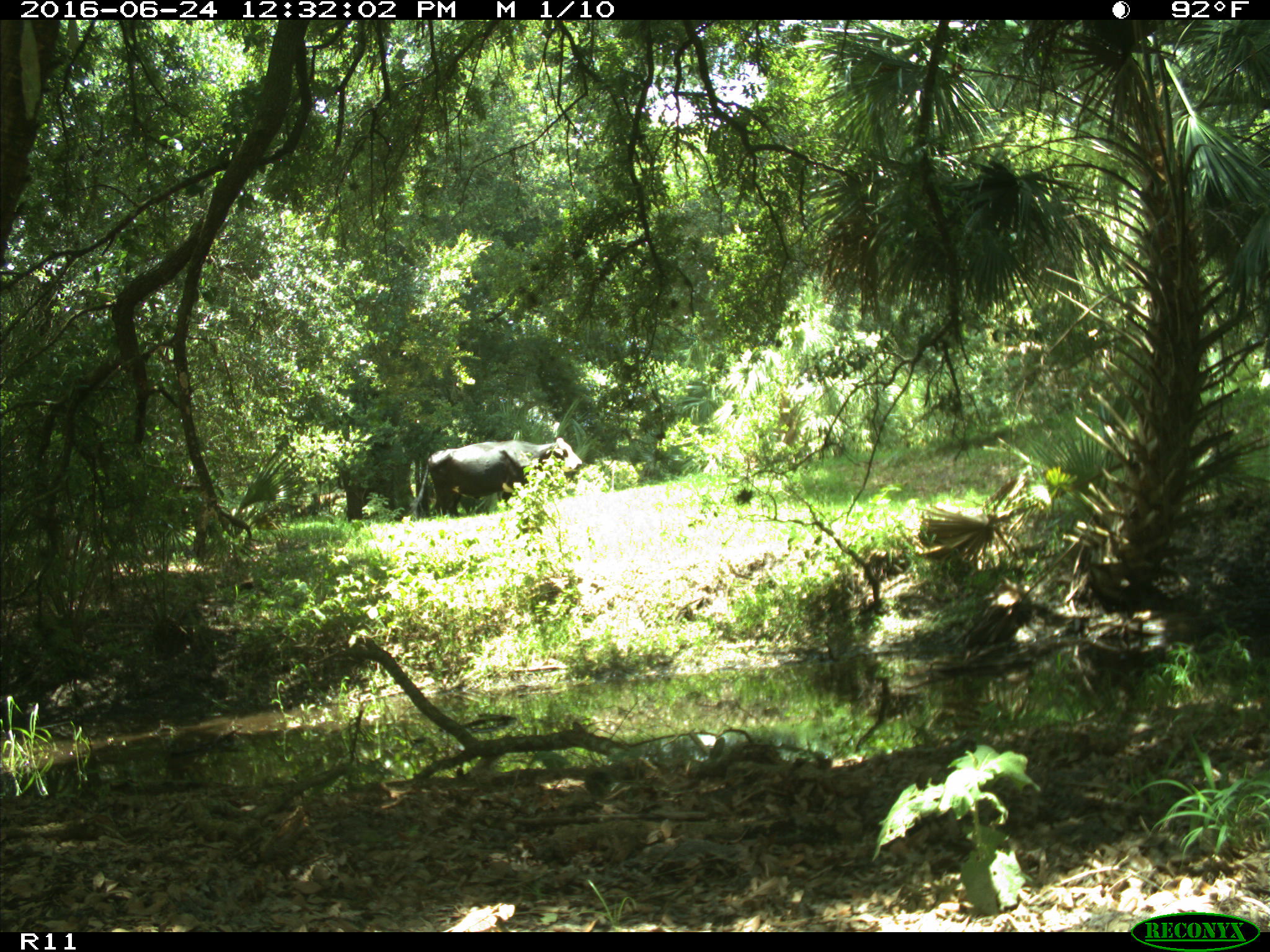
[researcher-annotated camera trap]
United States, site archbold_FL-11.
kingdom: Animalia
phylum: Chordata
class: Mammalia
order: Artiodactyla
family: Bovidae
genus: Bos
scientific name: Bos taurus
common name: domestic cow